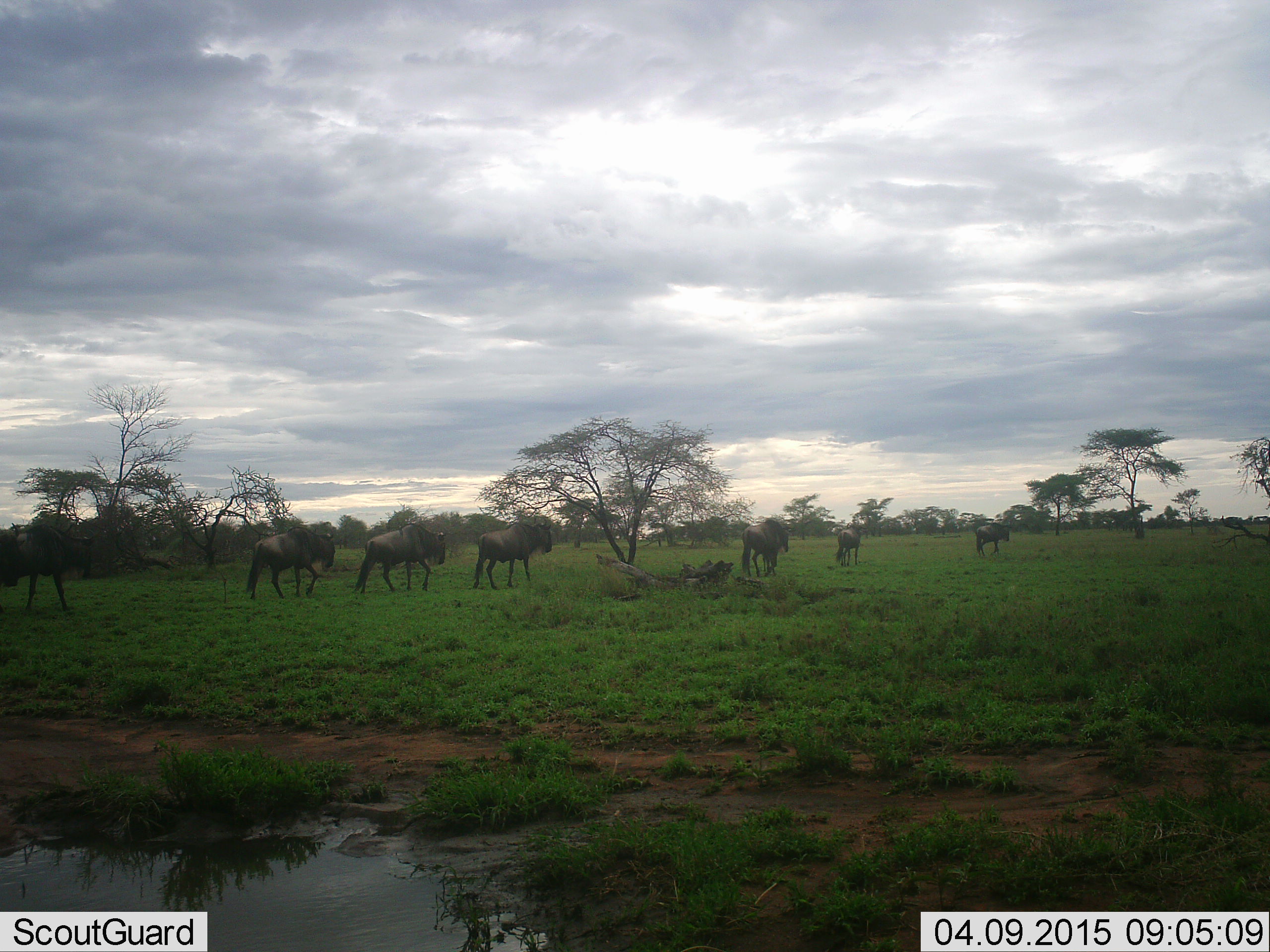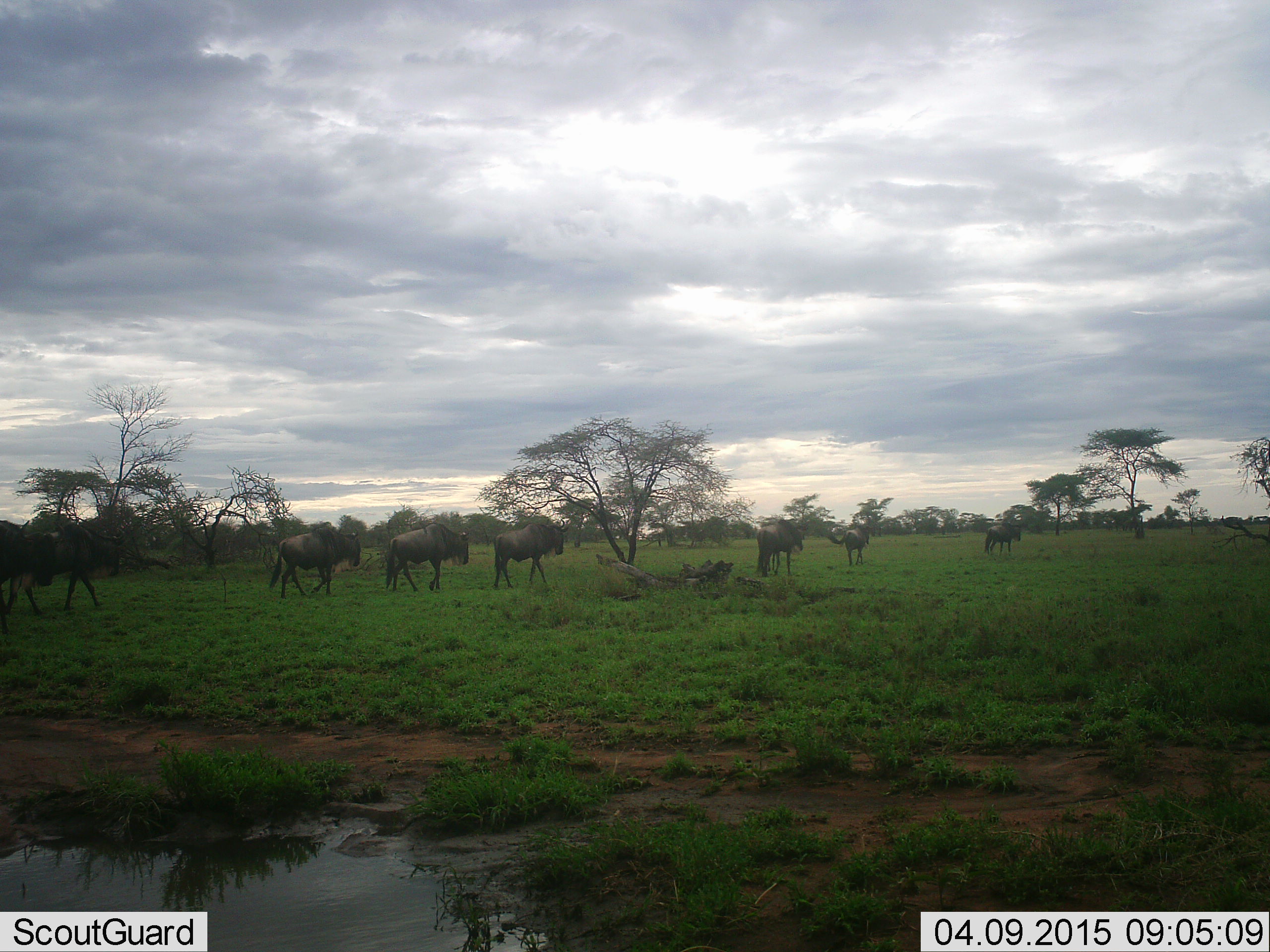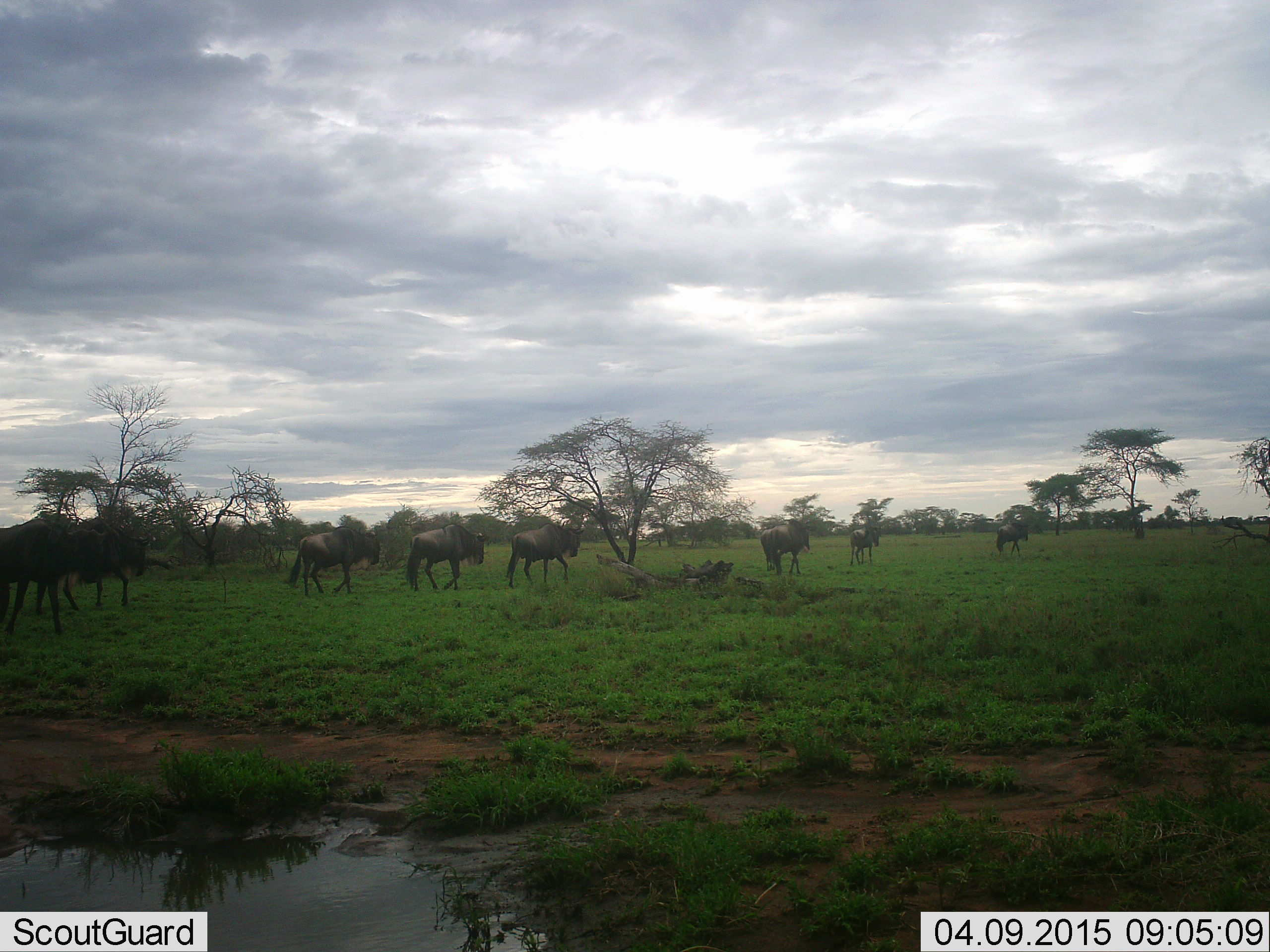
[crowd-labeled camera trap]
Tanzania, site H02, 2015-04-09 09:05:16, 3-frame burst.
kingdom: Animalia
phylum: Chordata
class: Mammalia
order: Artiodactyla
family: Bovidae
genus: Connochaetes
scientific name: Connochaetes taurinus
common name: blue wildebeest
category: wildebeest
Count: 8.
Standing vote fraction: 10%.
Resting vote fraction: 0%.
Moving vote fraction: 100%.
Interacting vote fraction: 0%.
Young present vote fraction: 0%.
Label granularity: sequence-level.